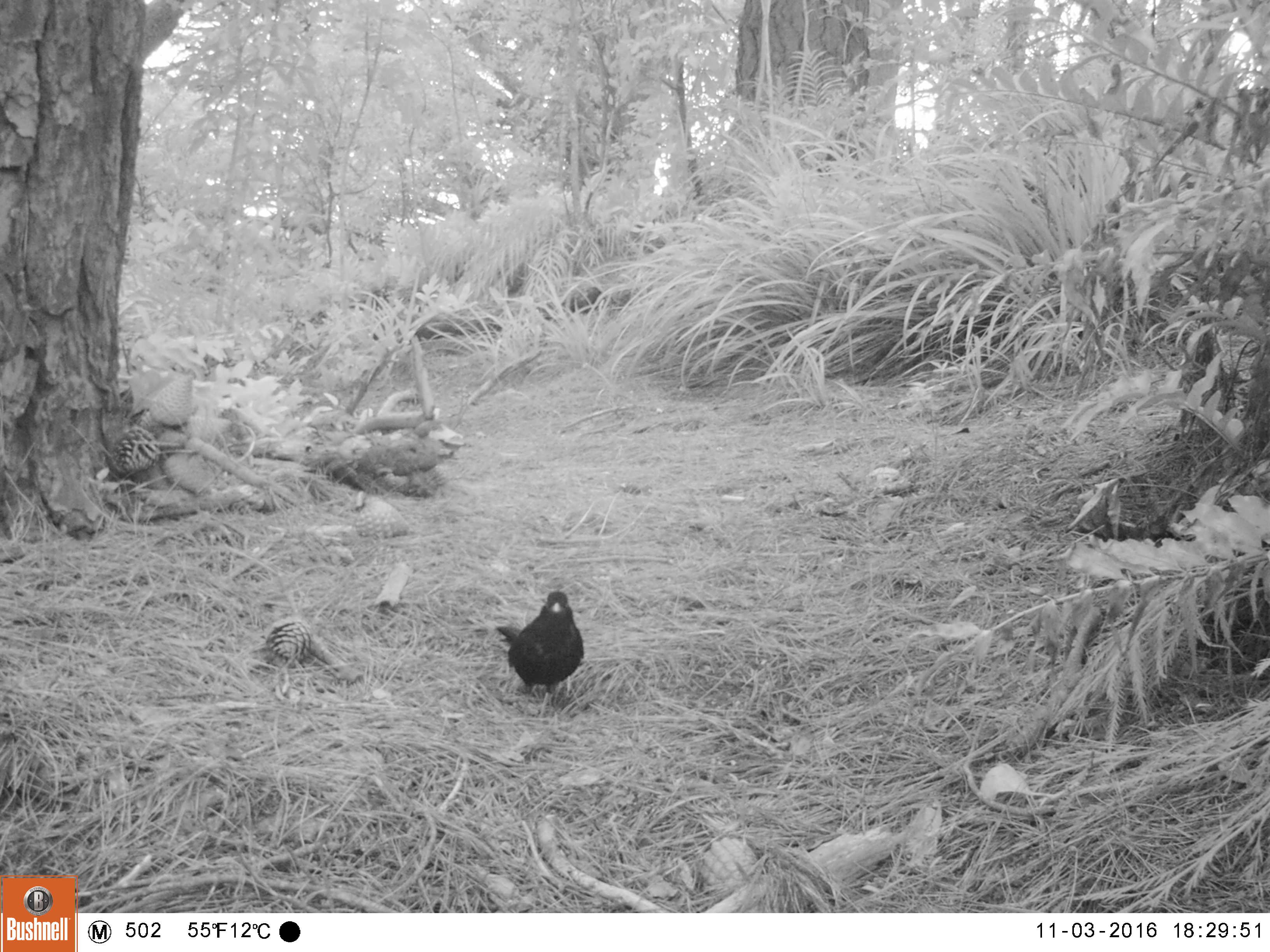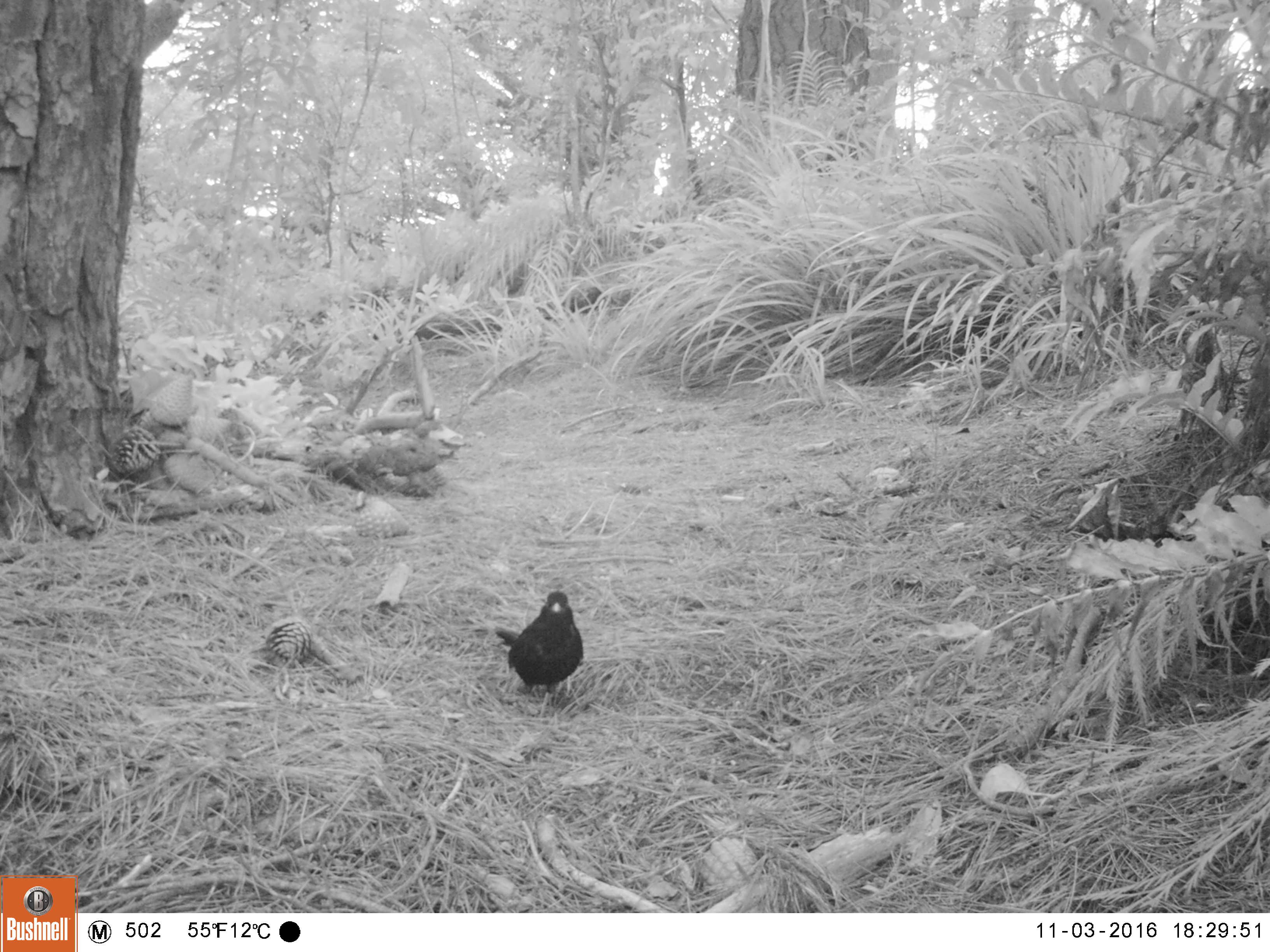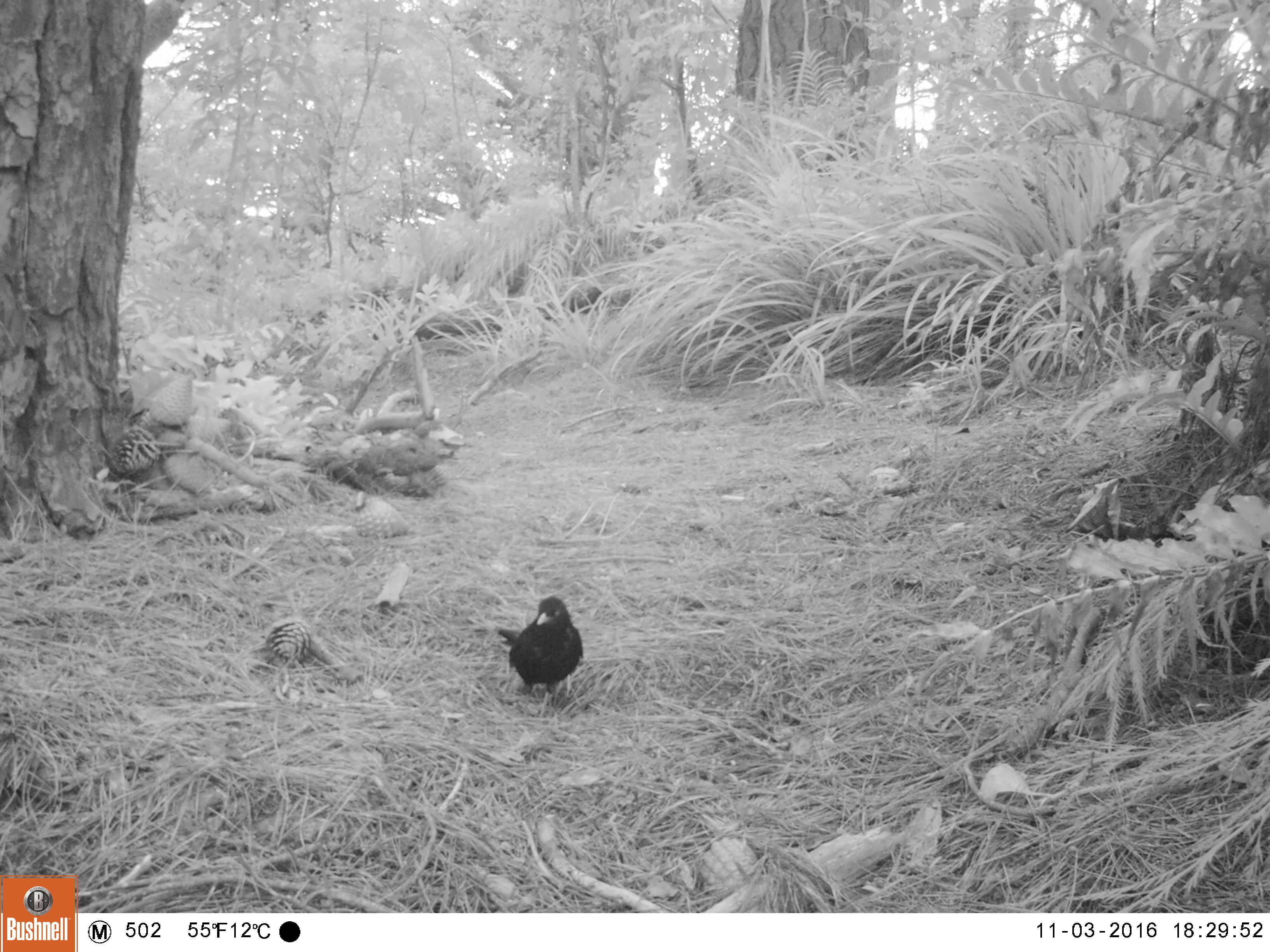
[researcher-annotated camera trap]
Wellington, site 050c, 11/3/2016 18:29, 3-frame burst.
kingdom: Animalia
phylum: Chordata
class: Aves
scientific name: Aves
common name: bird